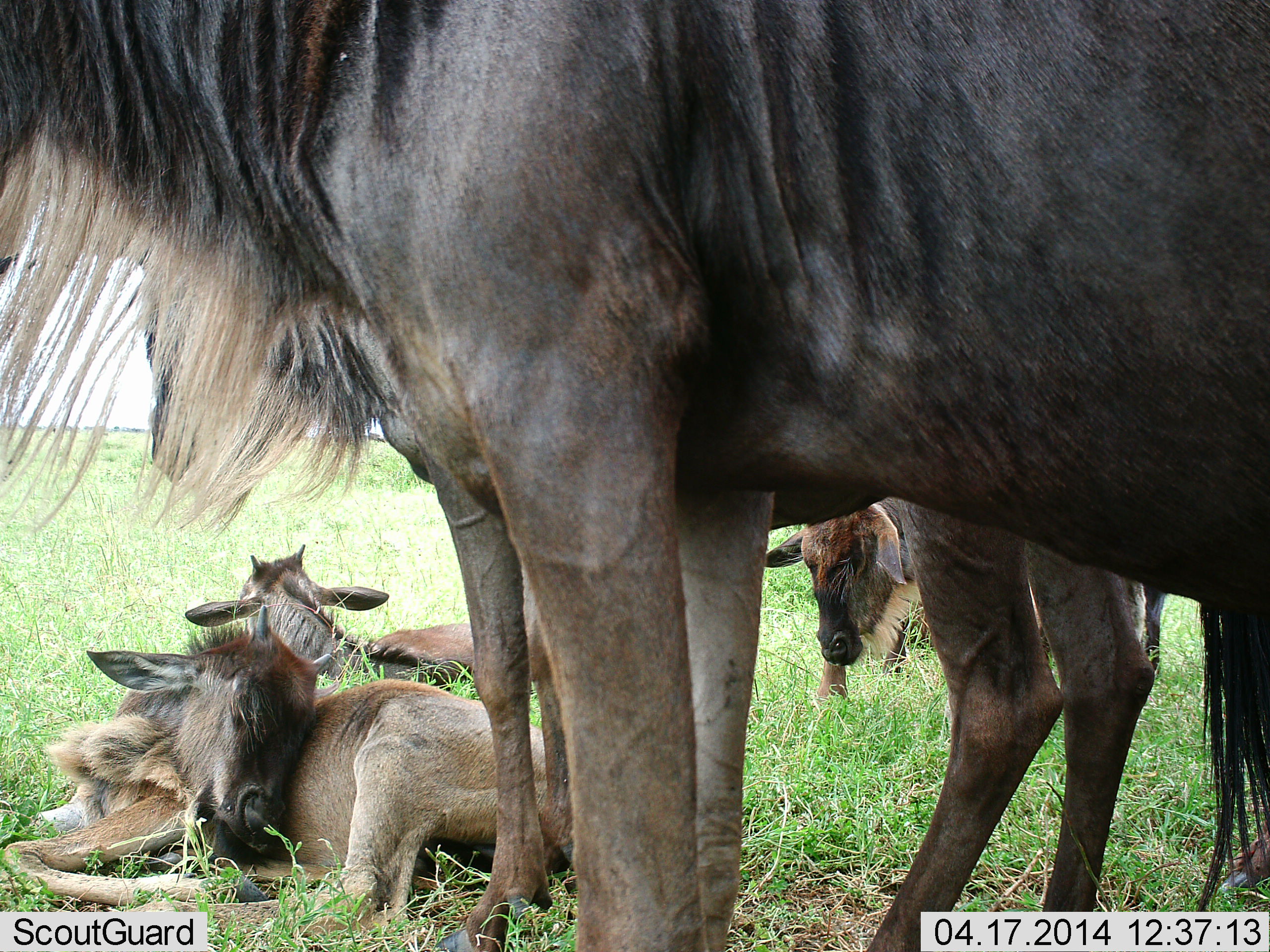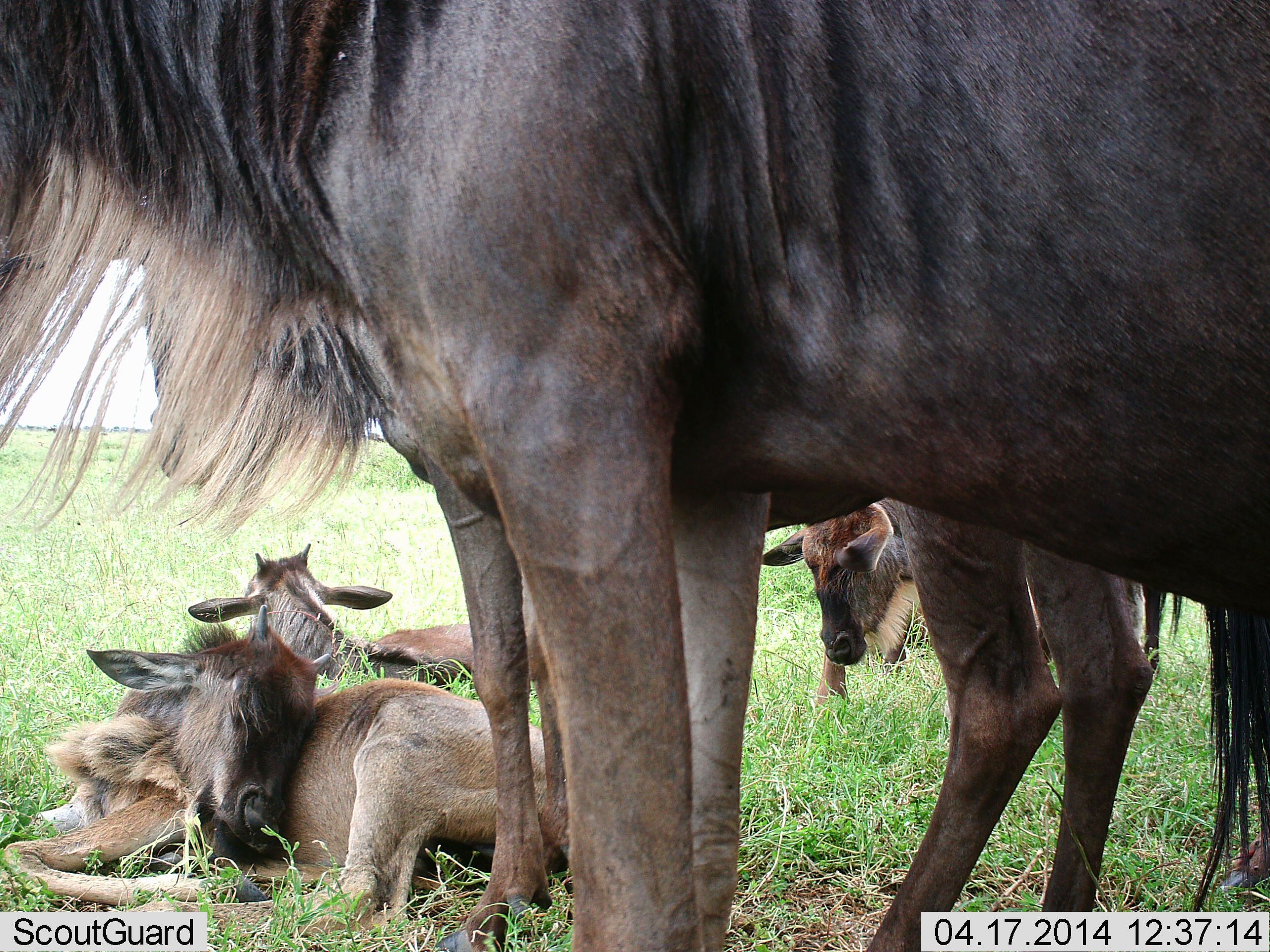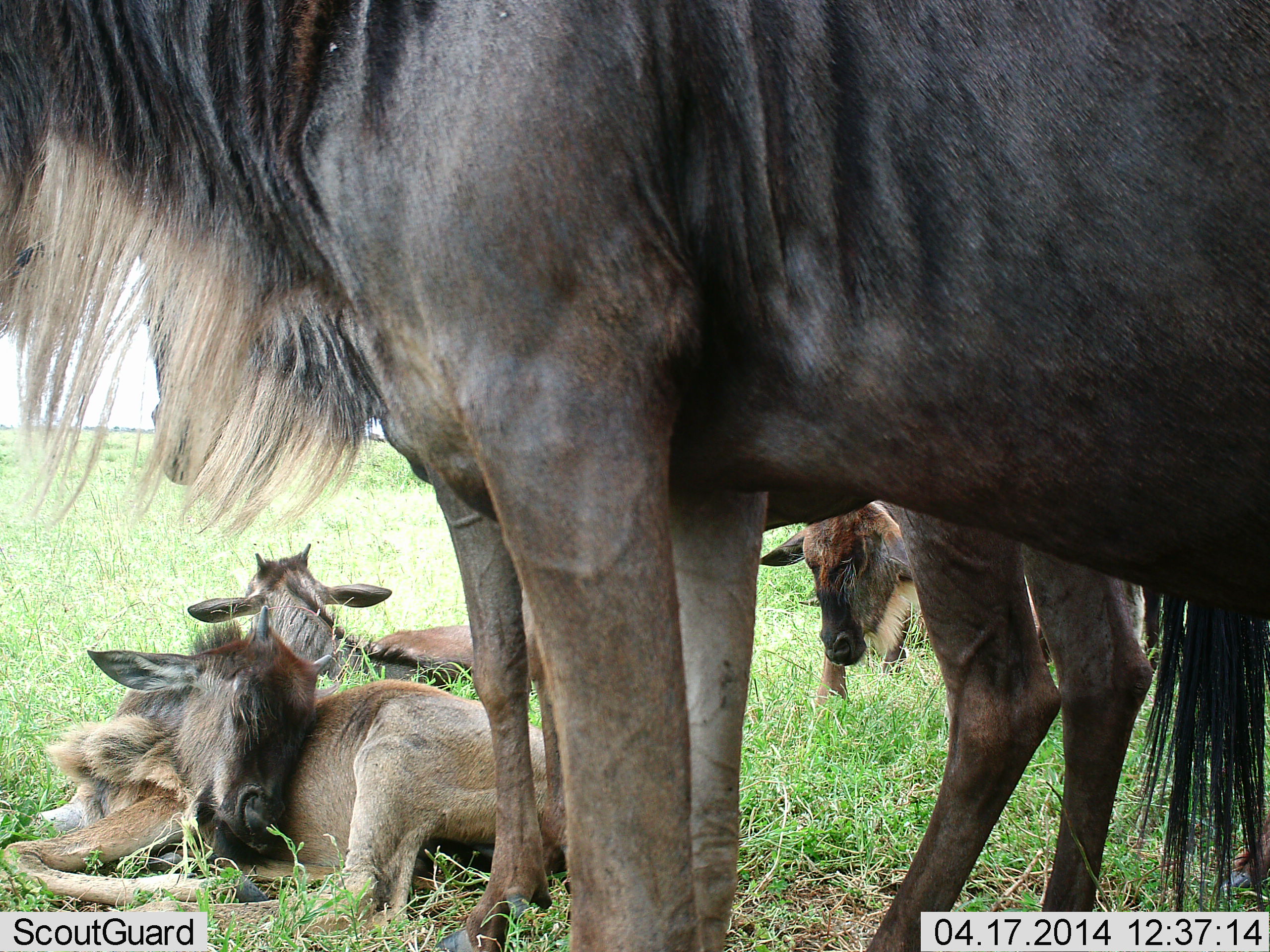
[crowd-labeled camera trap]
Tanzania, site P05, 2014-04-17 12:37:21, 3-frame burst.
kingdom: Animalia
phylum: Chordata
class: Mammalia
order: Artiodactyla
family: Bovidae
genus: Connochaetes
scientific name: Connochaetes taurinus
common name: blue wildebeest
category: wildebeest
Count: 5.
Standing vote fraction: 90%.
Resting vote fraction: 100%.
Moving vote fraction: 0%.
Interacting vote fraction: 0%.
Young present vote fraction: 90%.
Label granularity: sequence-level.